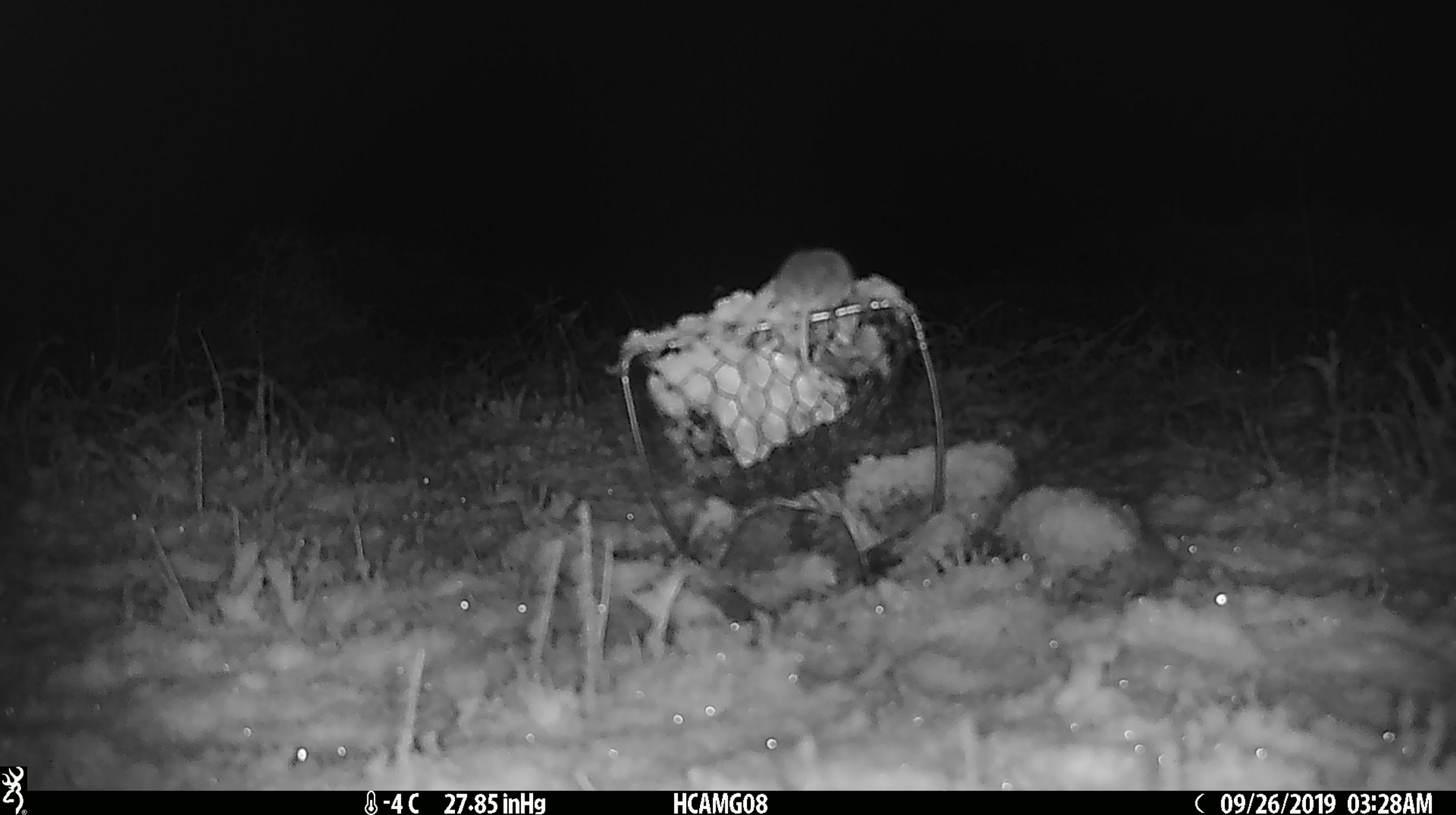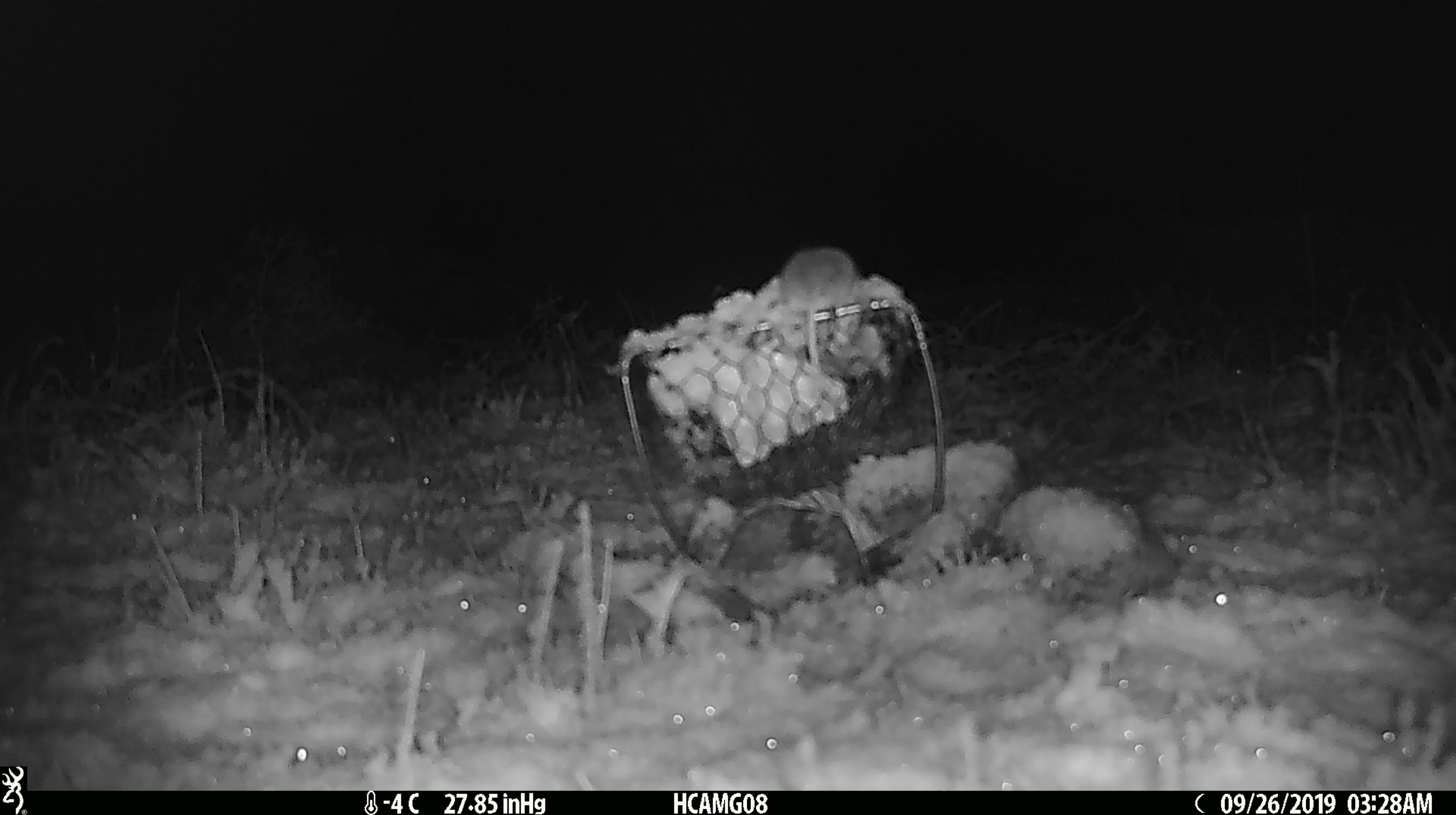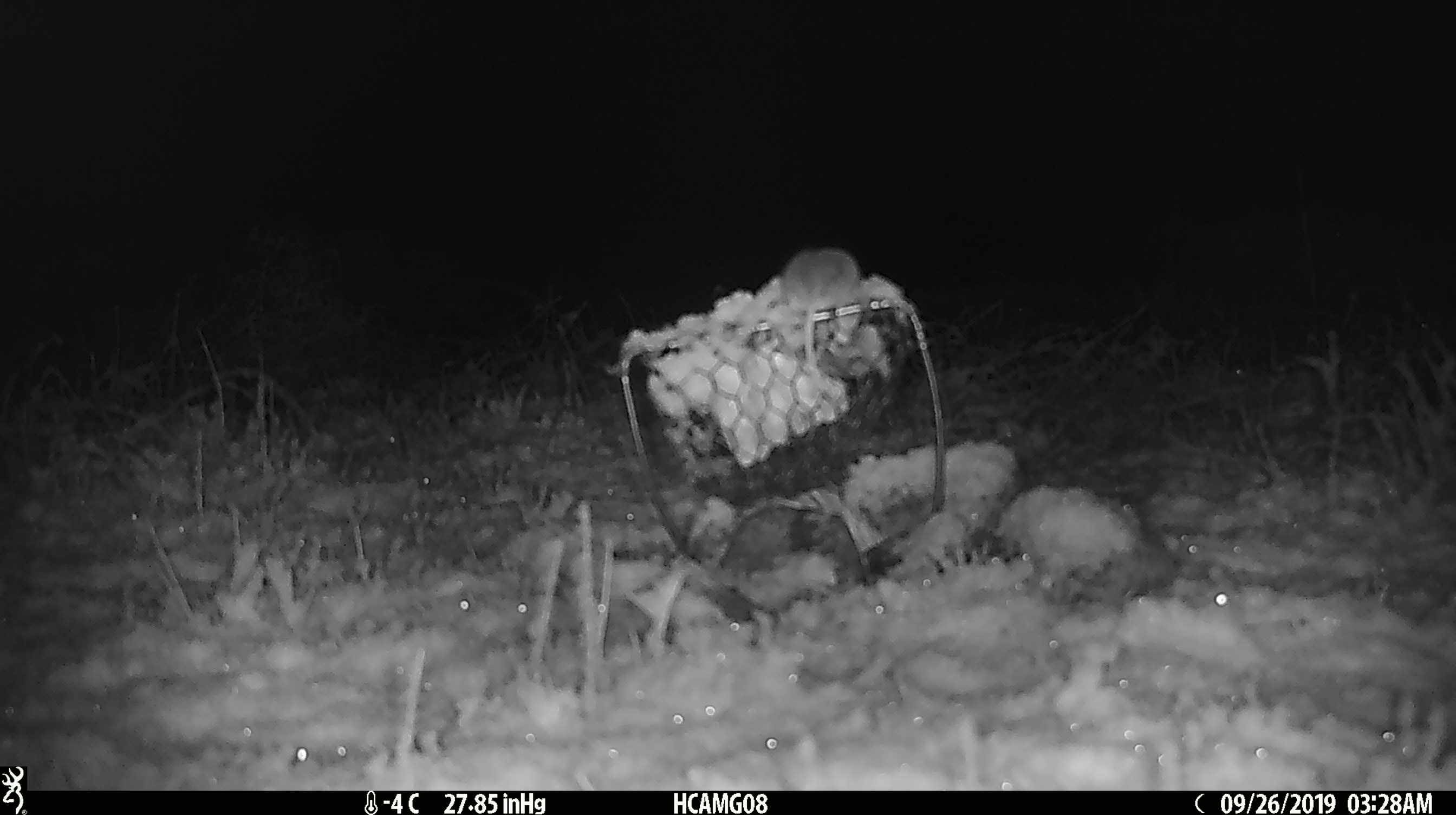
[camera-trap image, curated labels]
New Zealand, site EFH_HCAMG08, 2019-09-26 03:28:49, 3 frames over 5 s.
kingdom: Animalia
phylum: Chordata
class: Mammalia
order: Rodentia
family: Muridae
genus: Mus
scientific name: Mus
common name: mouse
Mouse (Mus).